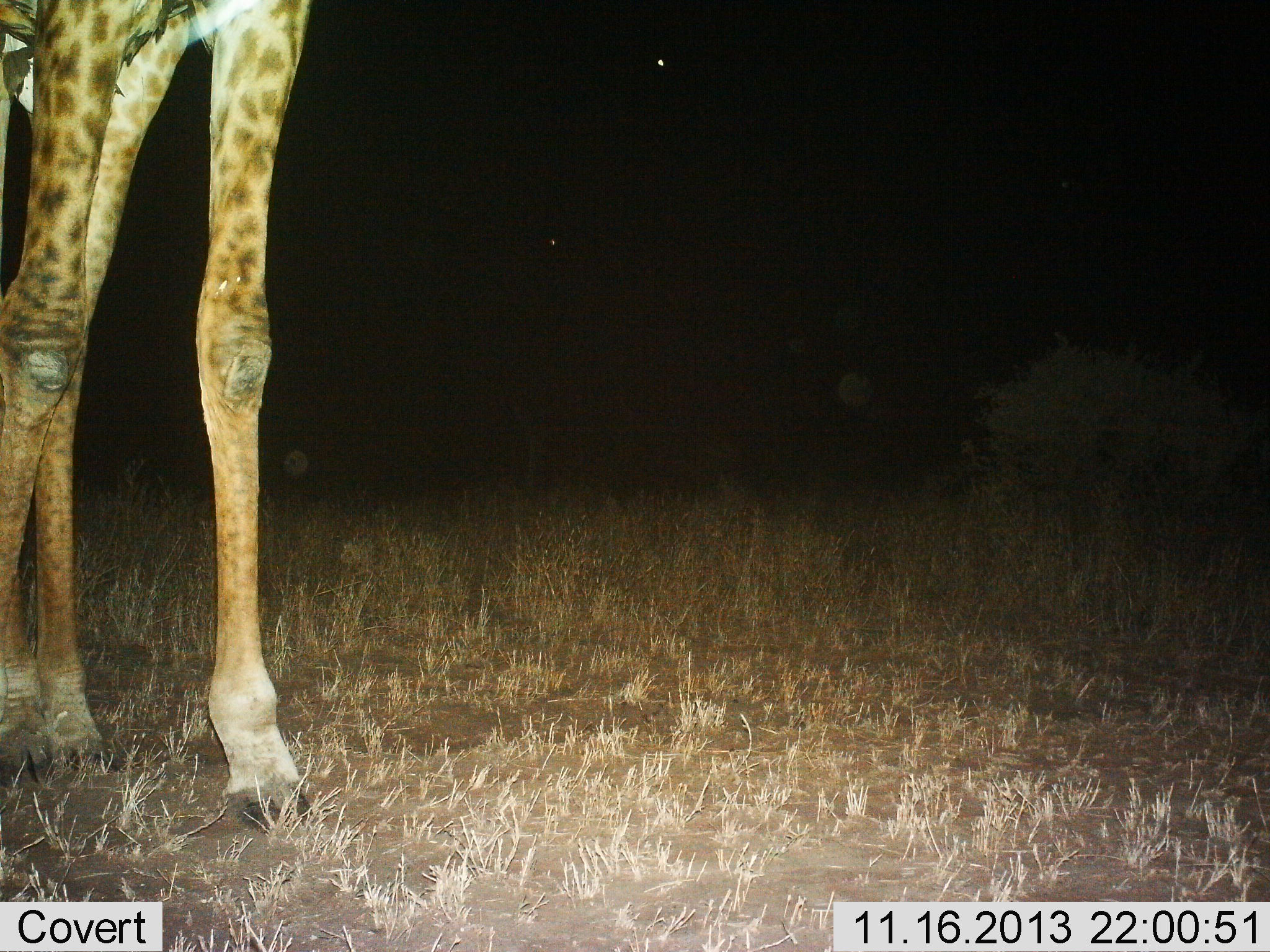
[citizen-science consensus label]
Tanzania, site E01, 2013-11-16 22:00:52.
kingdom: Animalia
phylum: Chordata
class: Mammalia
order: Artiodactyla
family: Giraffidae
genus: Giraffa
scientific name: Giraffa camelopardalis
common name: giraffe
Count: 1.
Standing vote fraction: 80%.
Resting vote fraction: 0%.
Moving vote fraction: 20%.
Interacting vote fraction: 0%.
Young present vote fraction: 0%.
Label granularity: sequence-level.